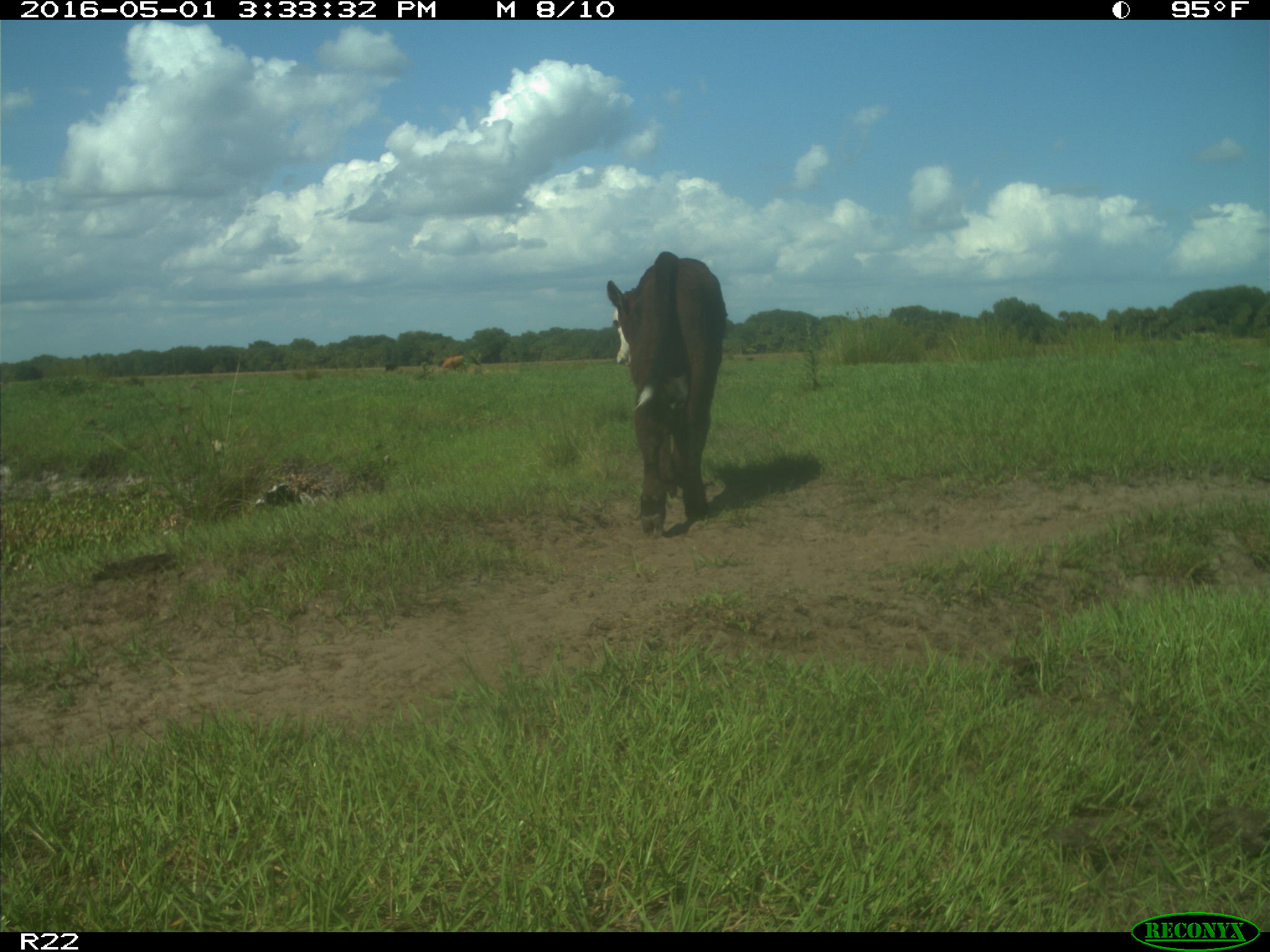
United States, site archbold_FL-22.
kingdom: Animalia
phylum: Chordata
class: Mammalia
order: Artiodactyla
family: Bovidae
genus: Bos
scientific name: Bos taurus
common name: domestic cow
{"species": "Bos taurus (domestic cow)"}